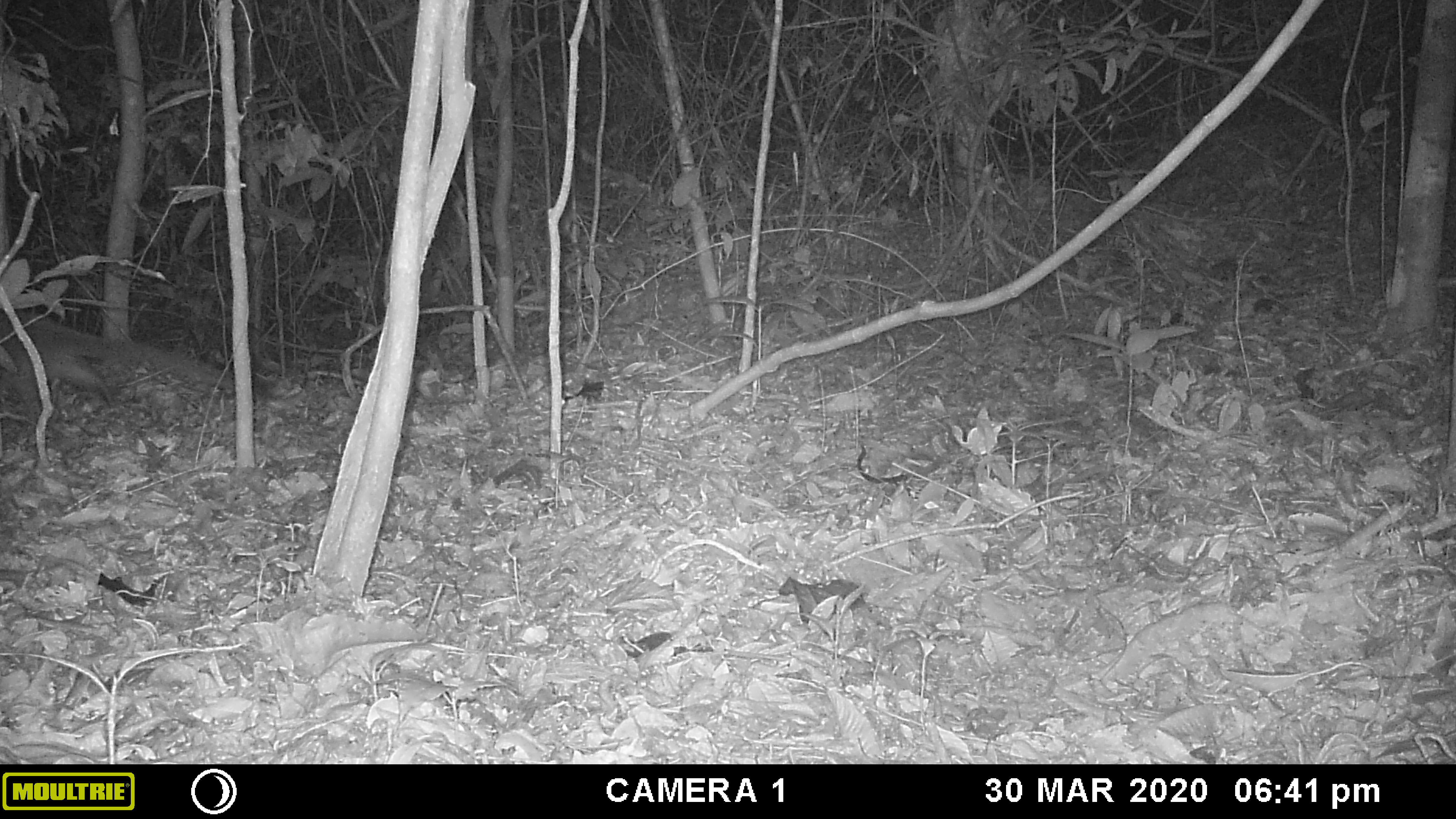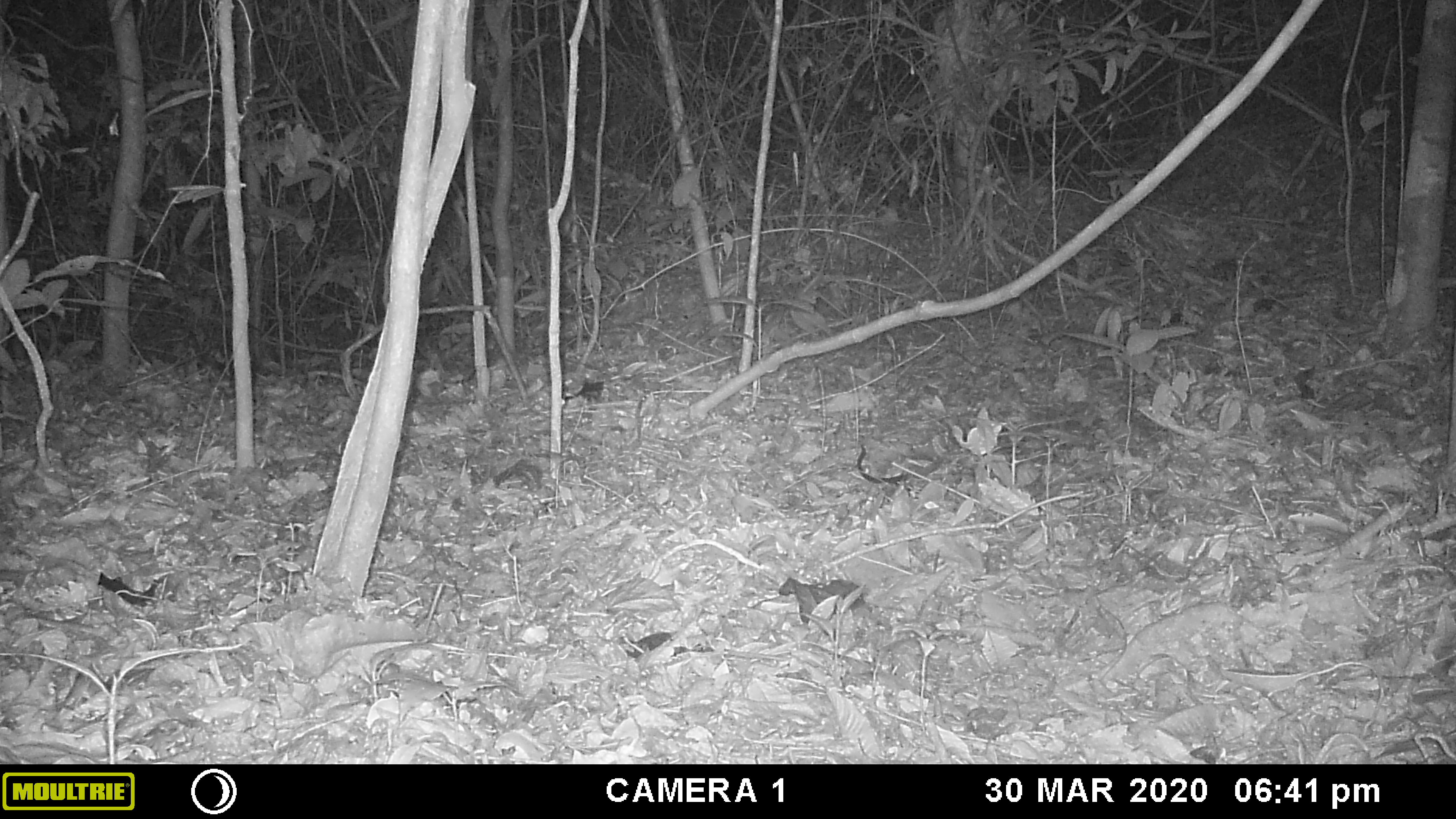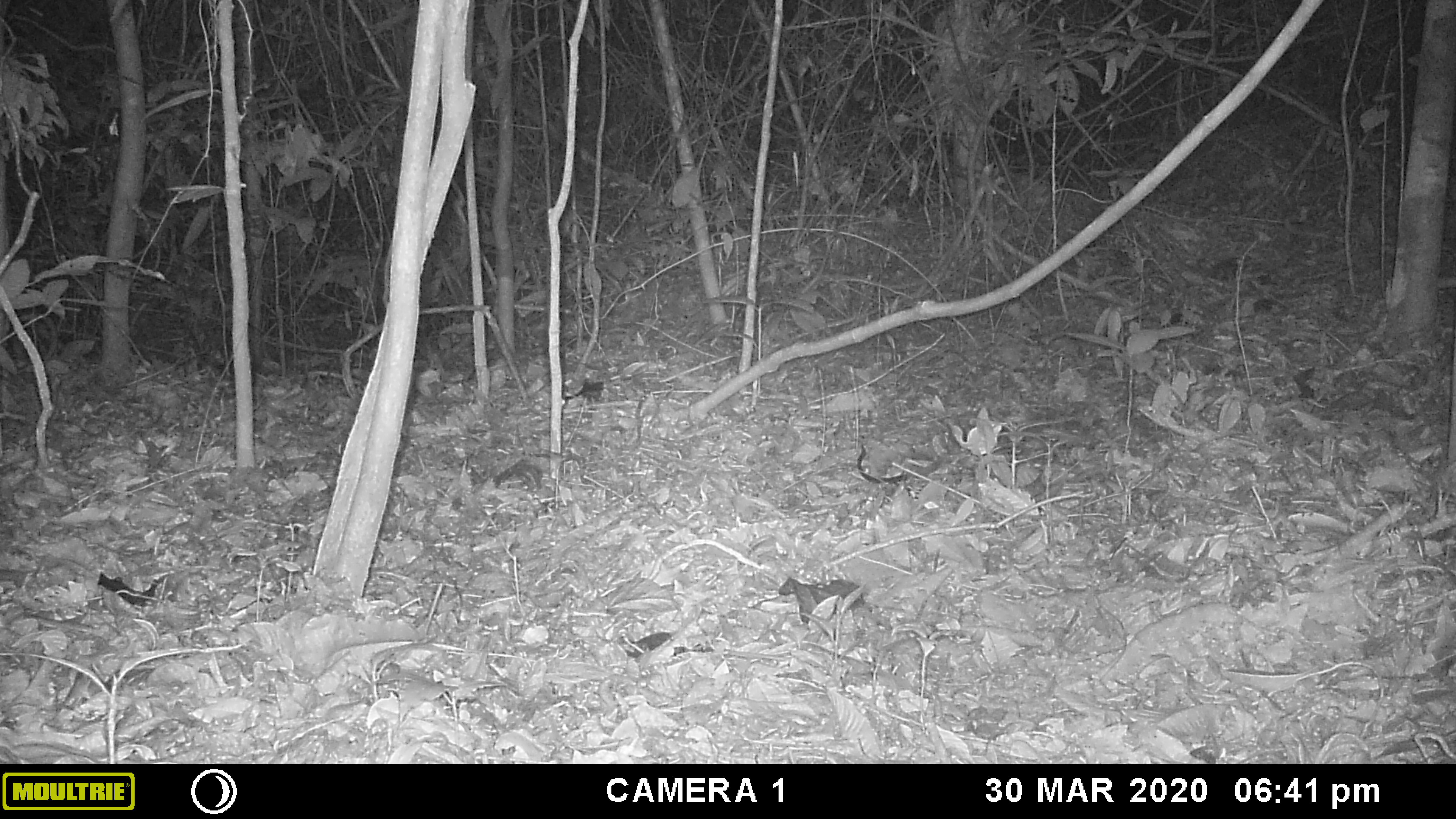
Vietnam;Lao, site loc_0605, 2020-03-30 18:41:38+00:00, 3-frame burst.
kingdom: Animalia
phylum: Chordata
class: Mammalia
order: Carnivora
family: Viverridae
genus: Paguma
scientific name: Paguma larvata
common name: masked palm civet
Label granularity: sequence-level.